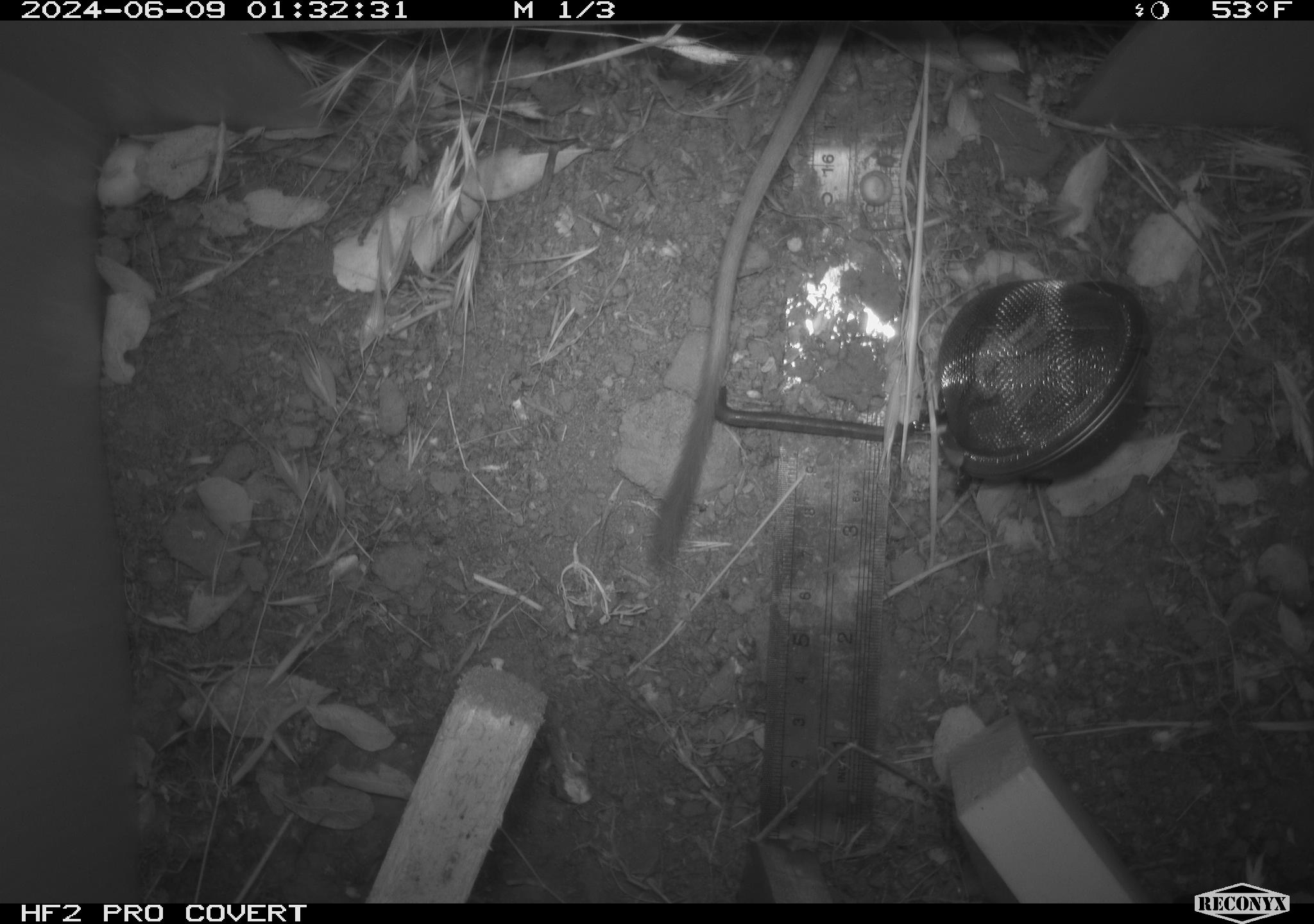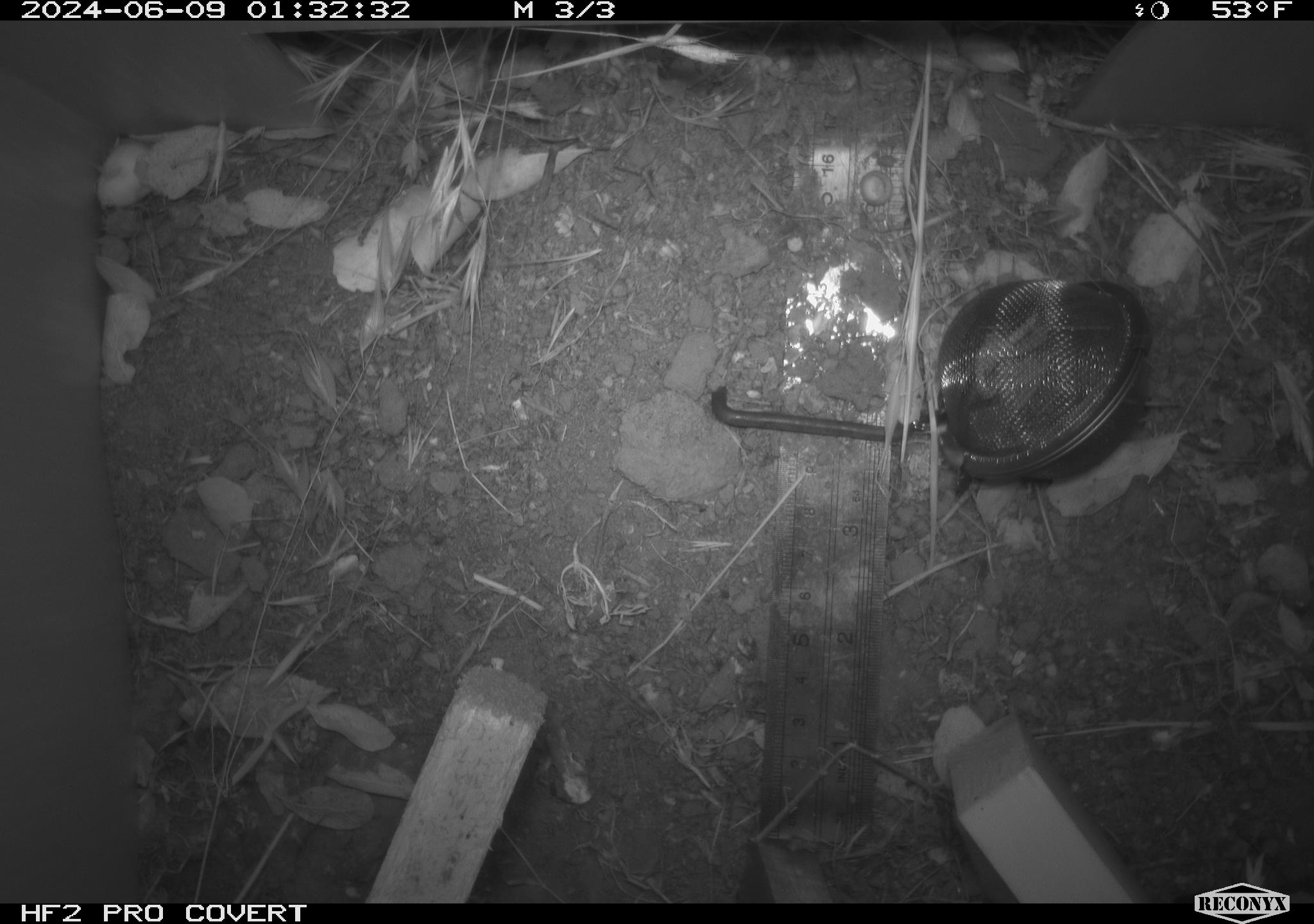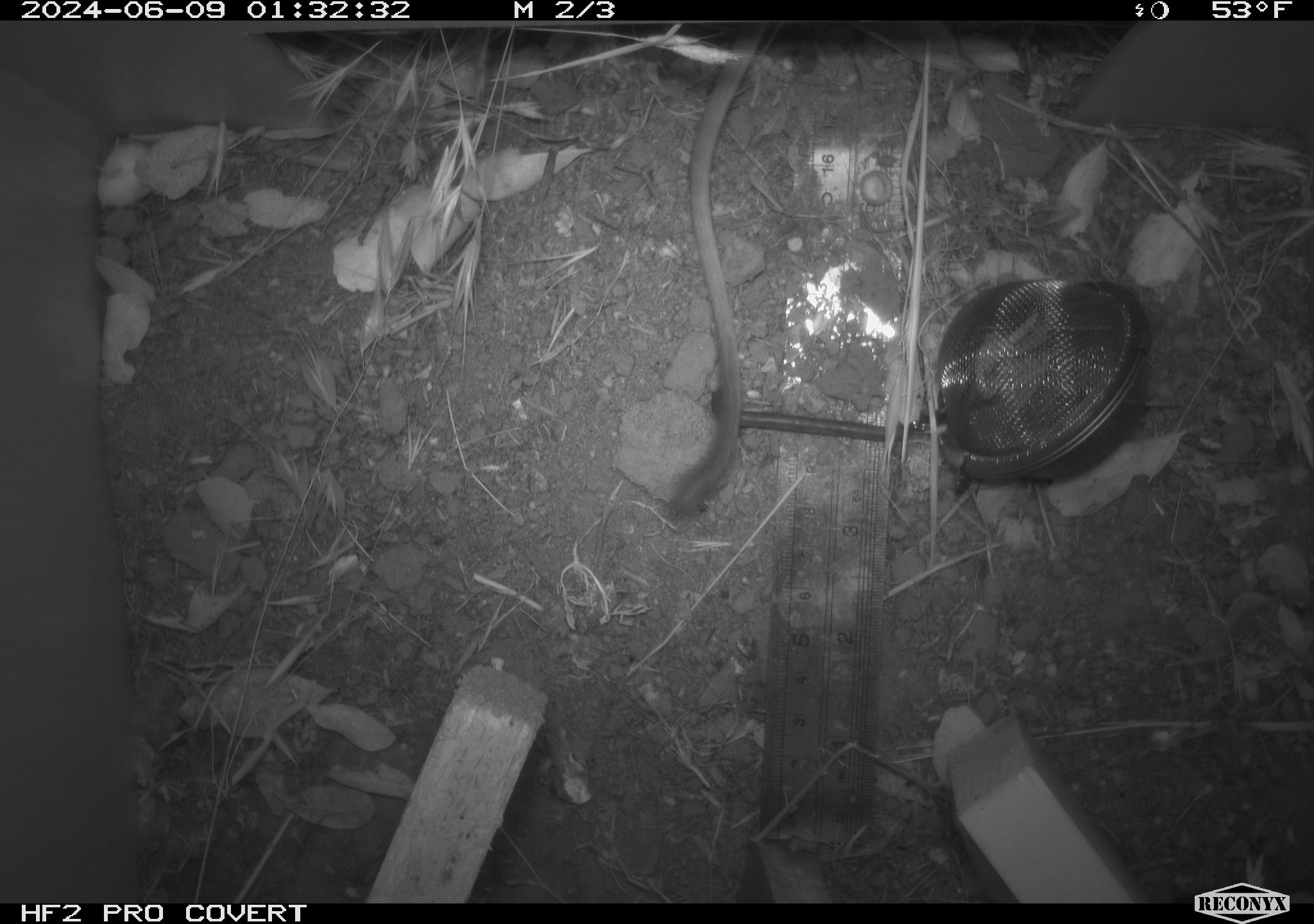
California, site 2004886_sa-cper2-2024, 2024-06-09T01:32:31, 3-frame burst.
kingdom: Animalia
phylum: Chordata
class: Mammalia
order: Rodentia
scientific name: Rodentia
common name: rodent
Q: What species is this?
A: Rodent (Rodentia).